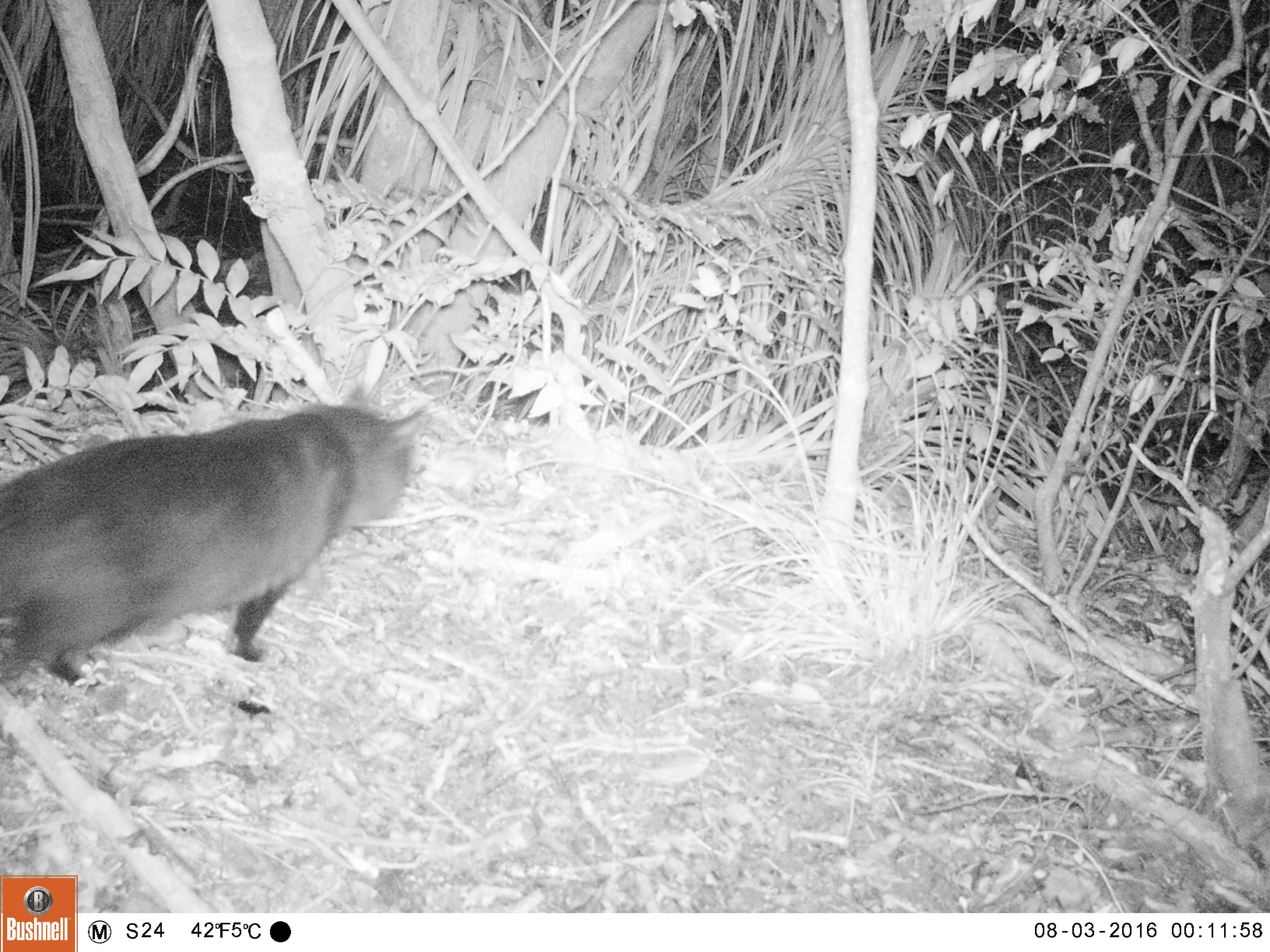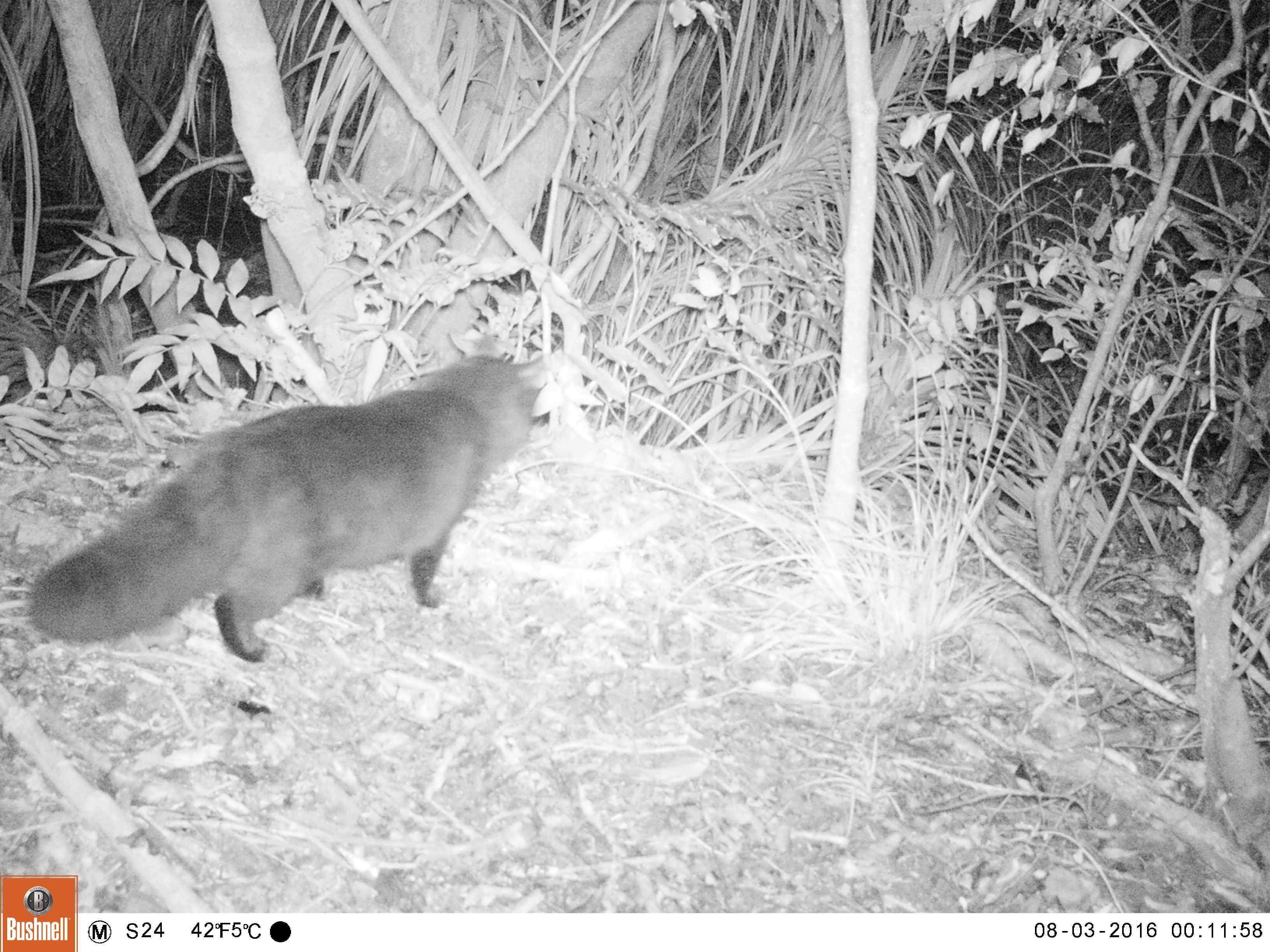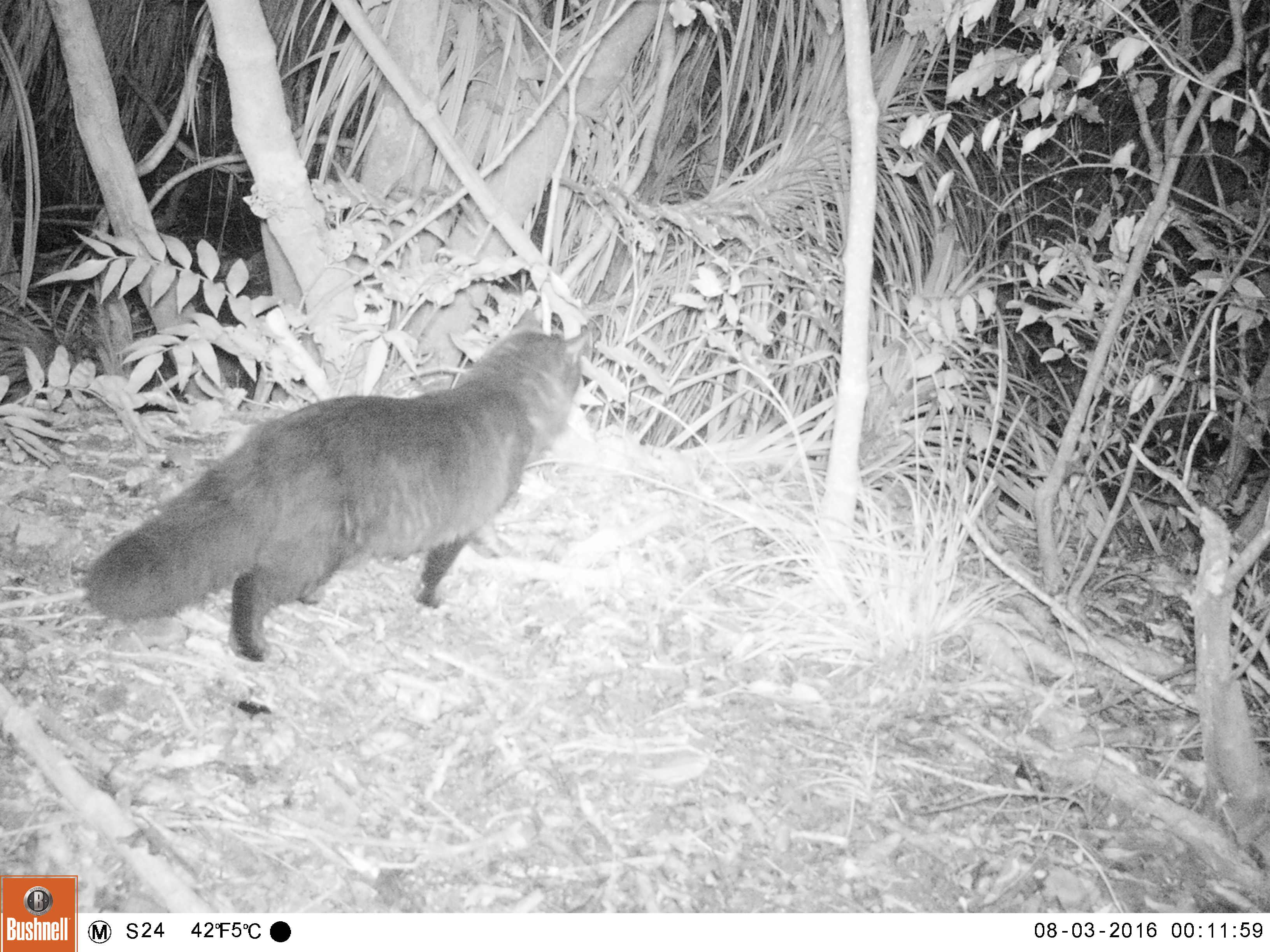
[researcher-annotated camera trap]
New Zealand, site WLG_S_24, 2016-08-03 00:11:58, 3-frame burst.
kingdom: Animalia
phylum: Chordata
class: Mammalia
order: Carnivora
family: Felidae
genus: Felis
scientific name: Felis catus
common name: domestic cat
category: cat